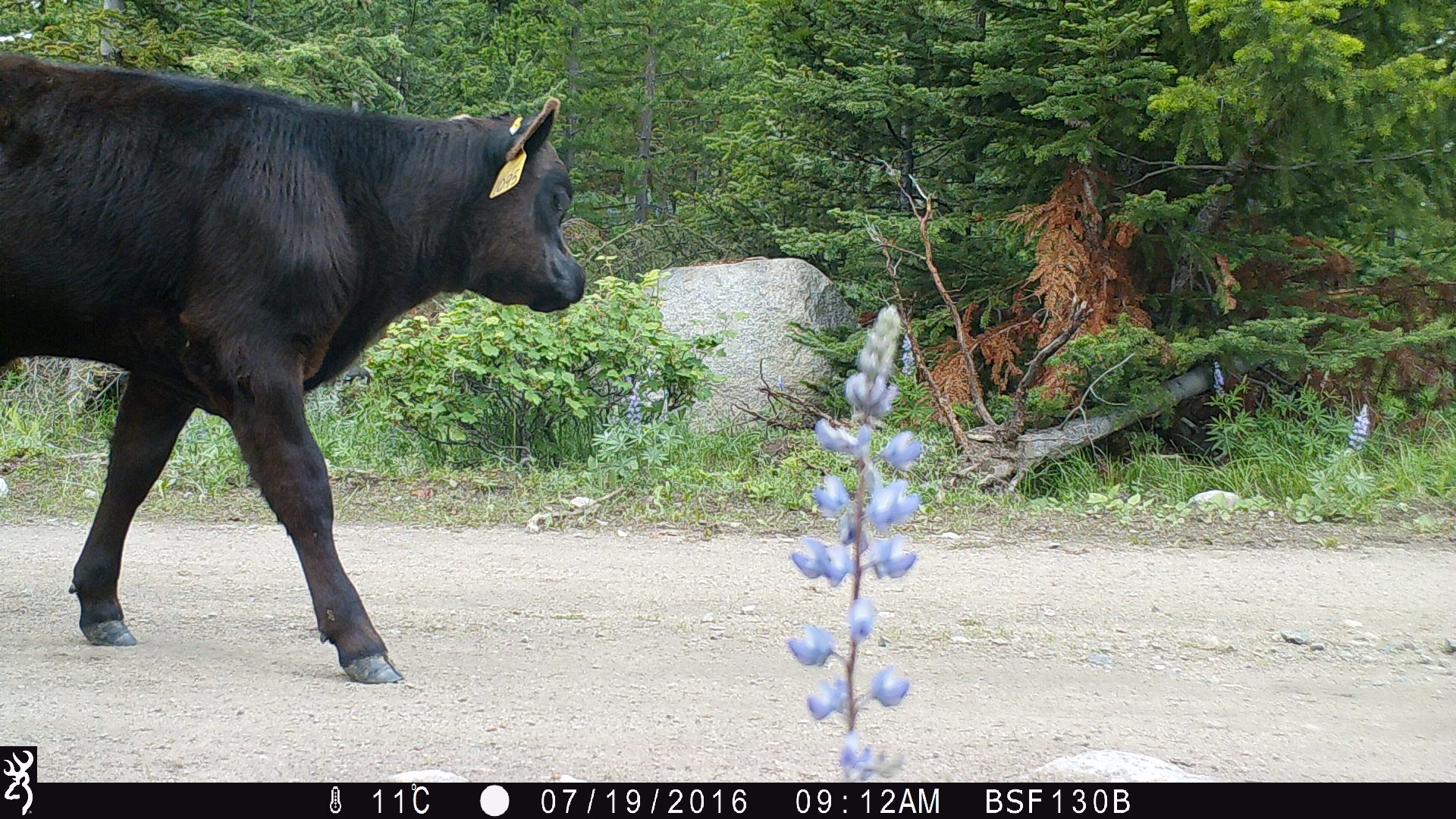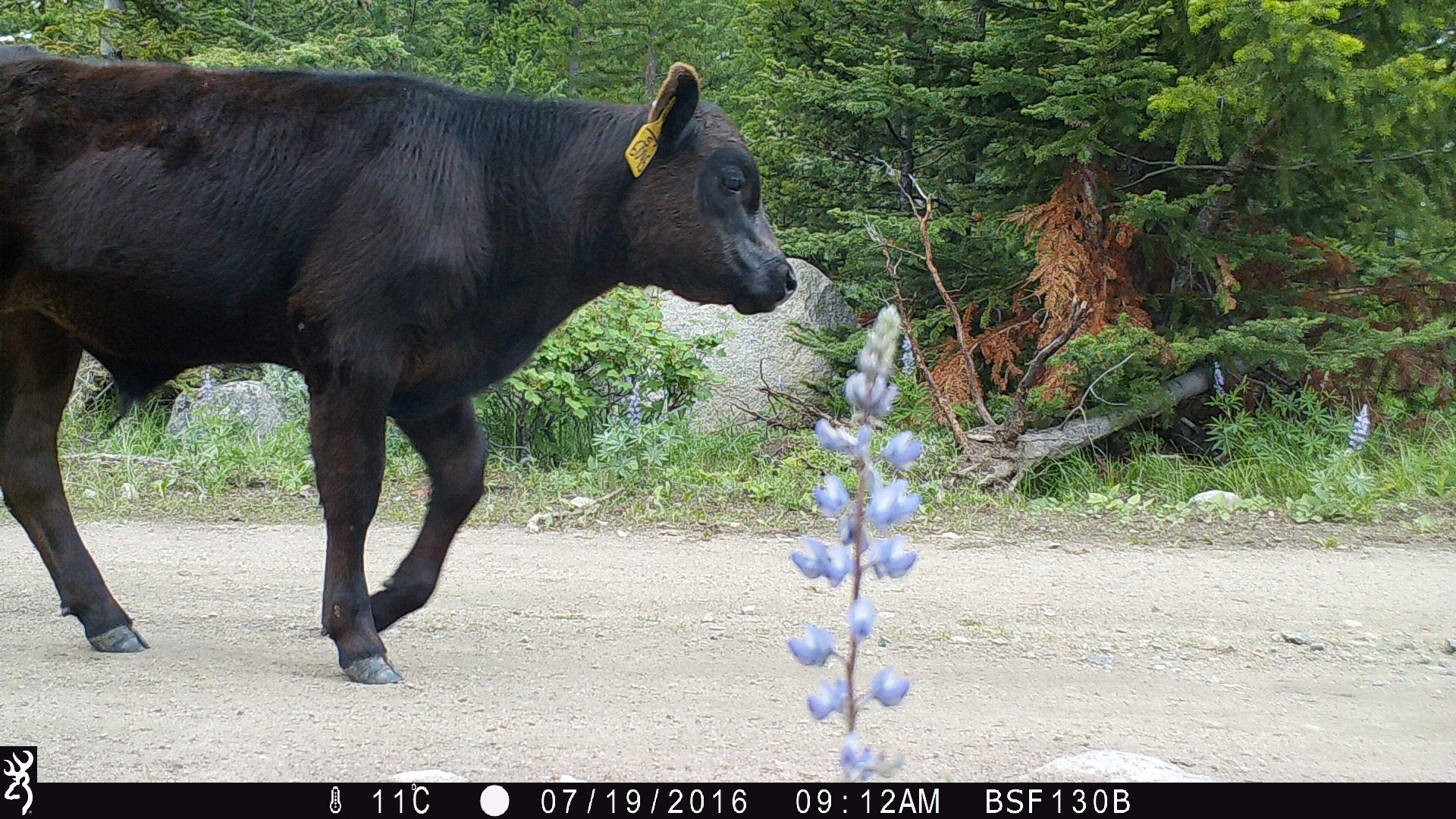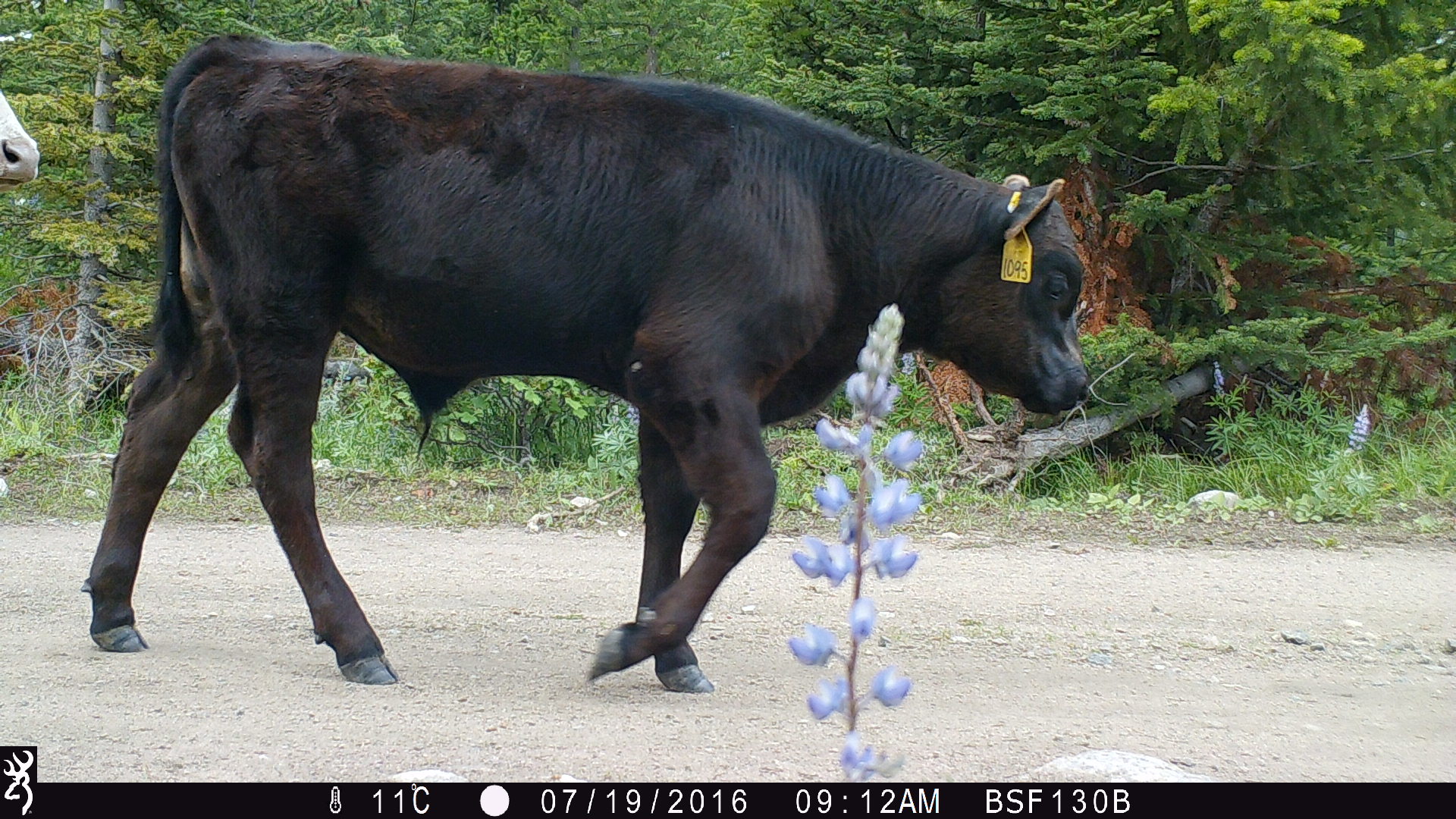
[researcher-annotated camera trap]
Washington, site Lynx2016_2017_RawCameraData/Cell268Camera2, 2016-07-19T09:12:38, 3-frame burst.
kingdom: Animalia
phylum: Chordata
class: Mammalia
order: Artiodactyla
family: Bovidae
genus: Bos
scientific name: Bos taurus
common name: domestic cattle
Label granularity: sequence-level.